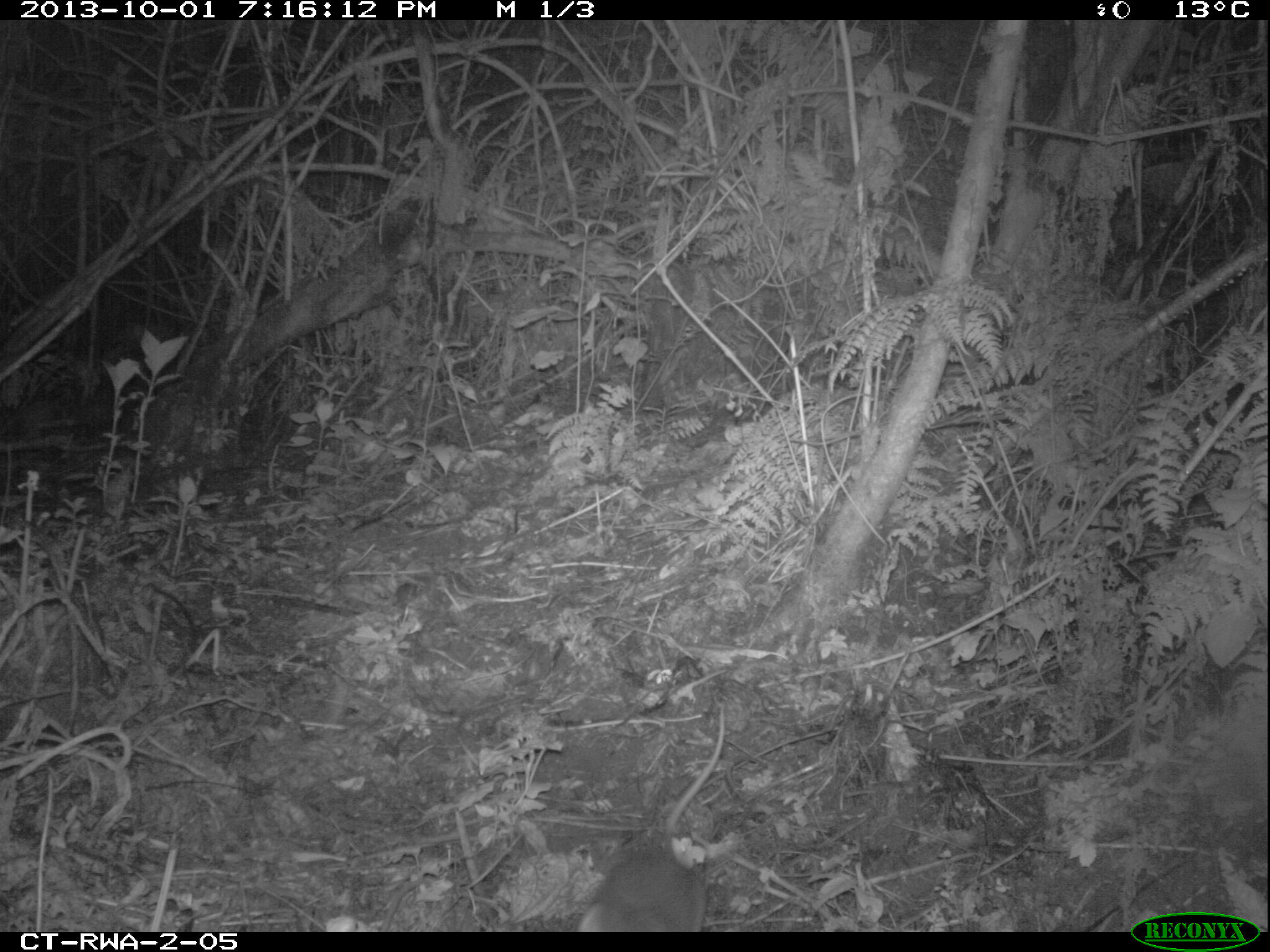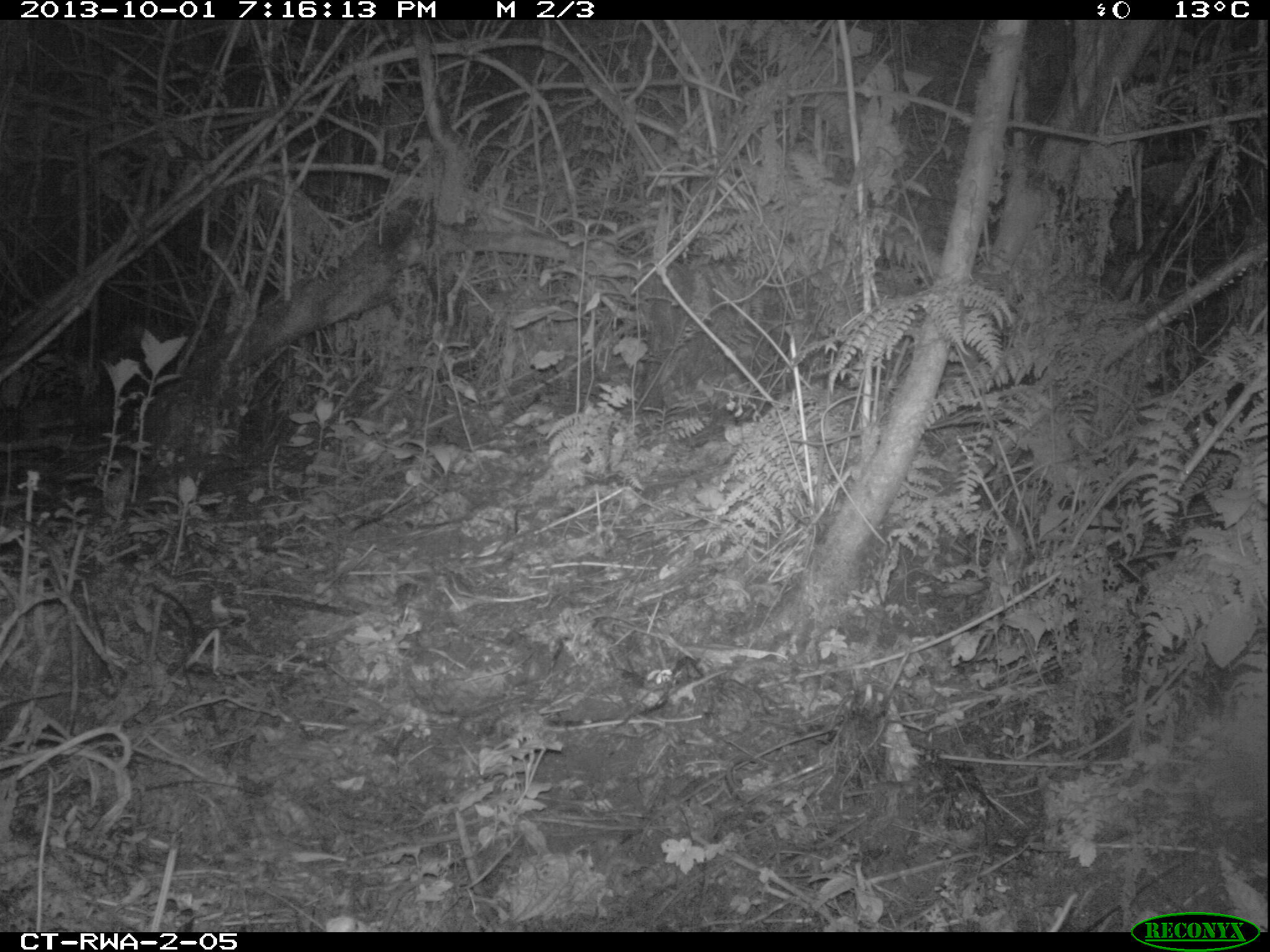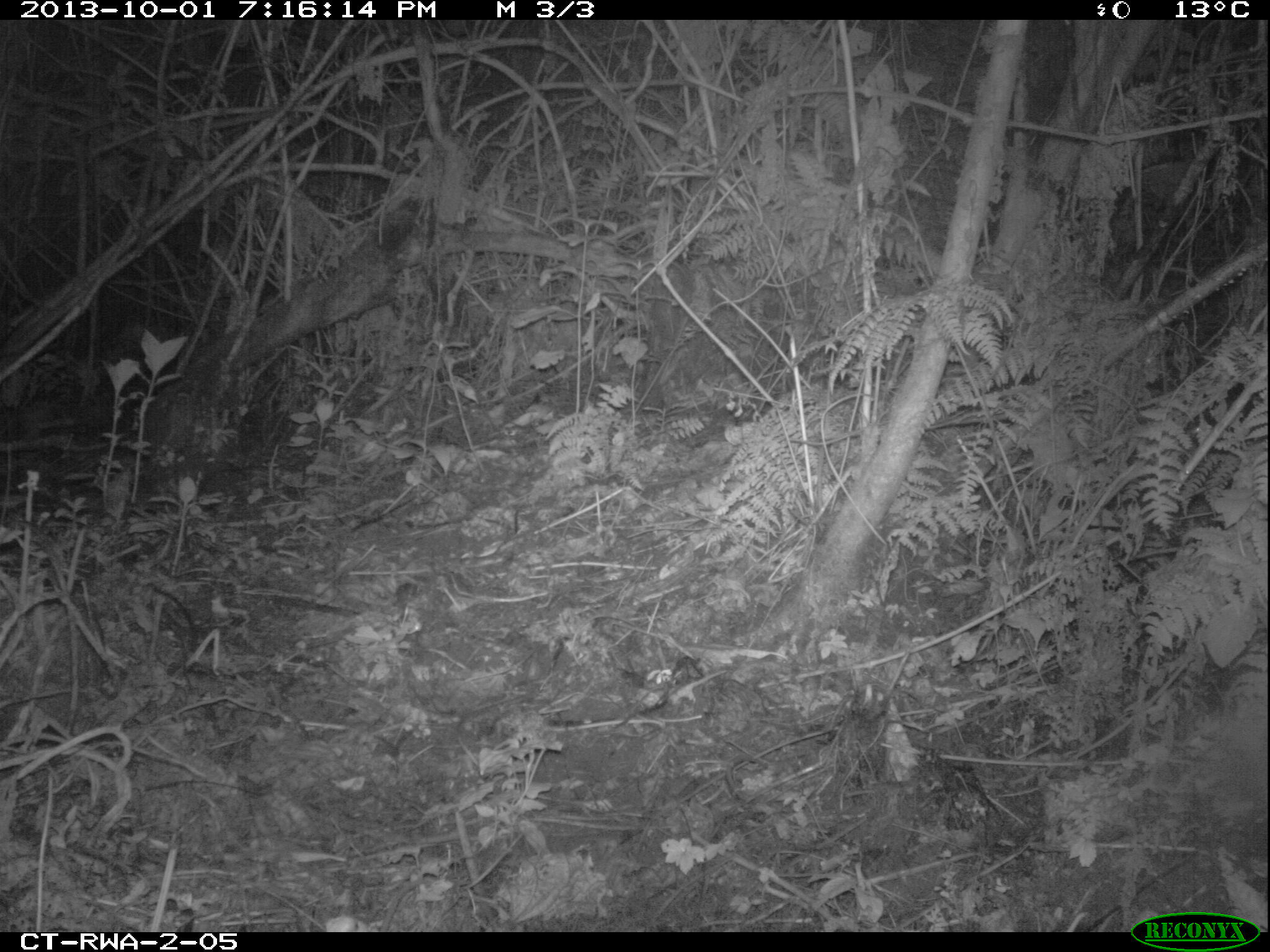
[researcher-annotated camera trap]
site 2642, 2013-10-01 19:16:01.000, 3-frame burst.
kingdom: Animalia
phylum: Chordata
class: Mammalia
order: Rodentia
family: Nesomyidae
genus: Cricetomys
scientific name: Cricetomys gambianus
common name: african giant pouched rat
Cricetomys gambianus (african giant pouched rat), count 1.